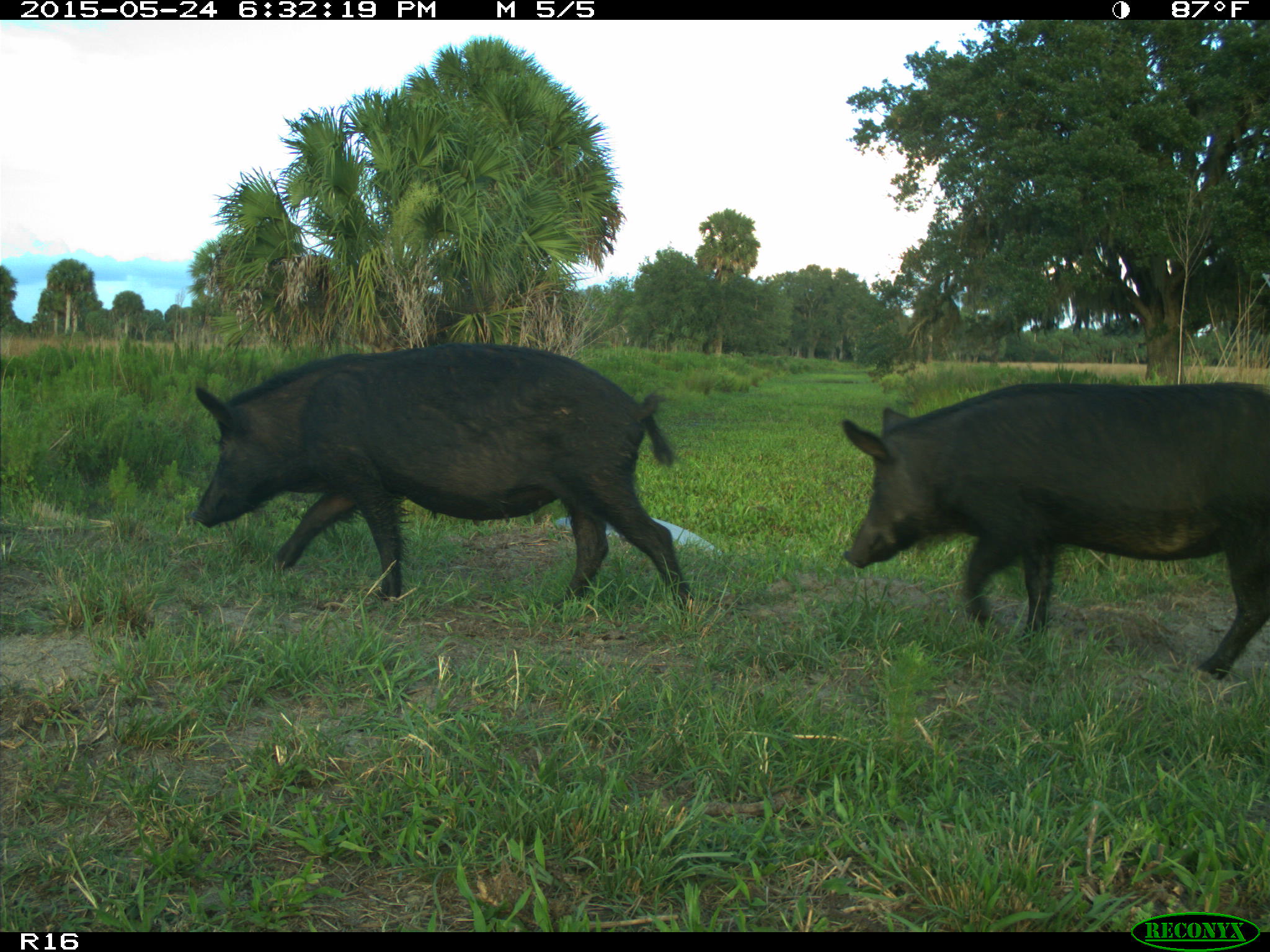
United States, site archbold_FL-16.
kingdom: Animalia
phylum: Chordata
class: Mammalia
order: Artiodactyla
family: Suidae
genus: Sus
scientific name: Sus scrofa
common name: wild boar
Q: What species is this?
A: Sus scrofa (wild boar).